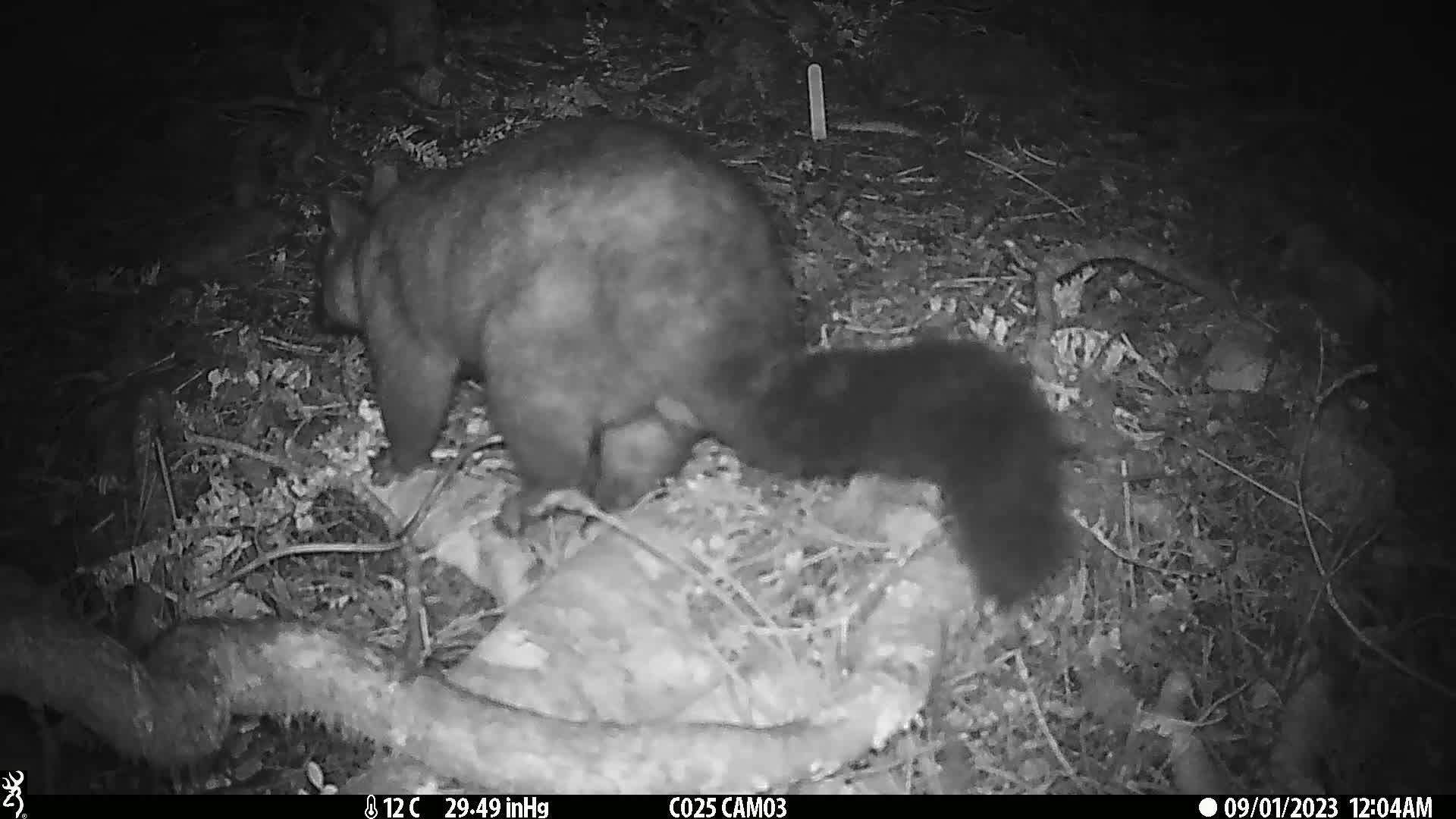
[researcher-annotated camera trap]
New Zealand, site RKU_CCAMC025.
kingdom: Animalia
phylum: Chordata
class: Mammalia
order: Diprotodontia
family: Phalangeridae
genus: Trichosurus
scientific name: Trichosurus vulpecula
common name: common brushtail possum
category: possum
Possum (common brushtail possum) (Trichosurus vulpecula).